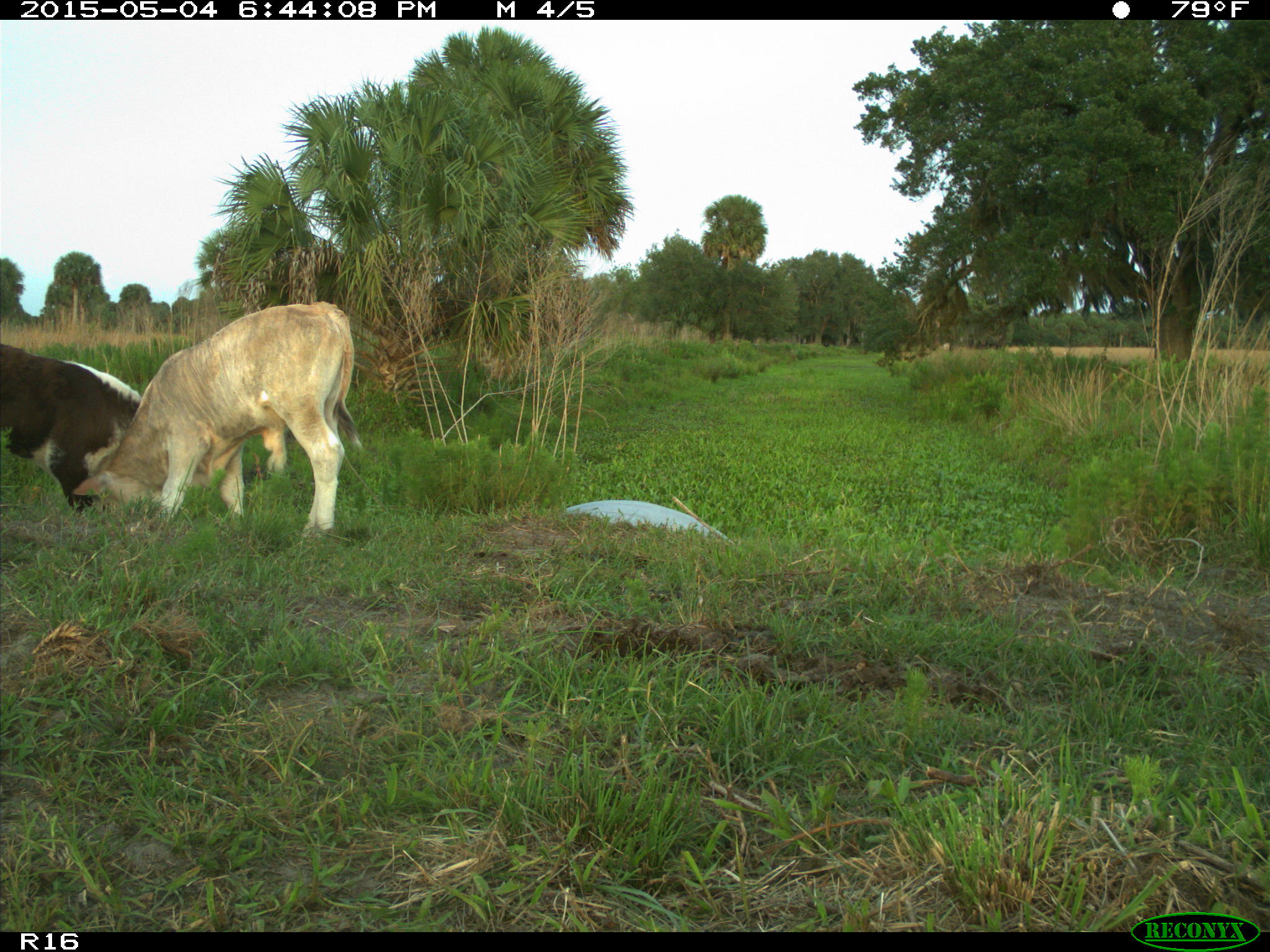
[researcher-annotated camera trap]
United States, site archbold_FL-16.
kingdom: Animalia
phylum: Chordata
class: Mammalia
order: Artiodactyla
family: Bovidae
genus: Bos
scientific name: Bos taurus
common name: domestic cow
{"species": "Bos taurus (domestic cow)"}